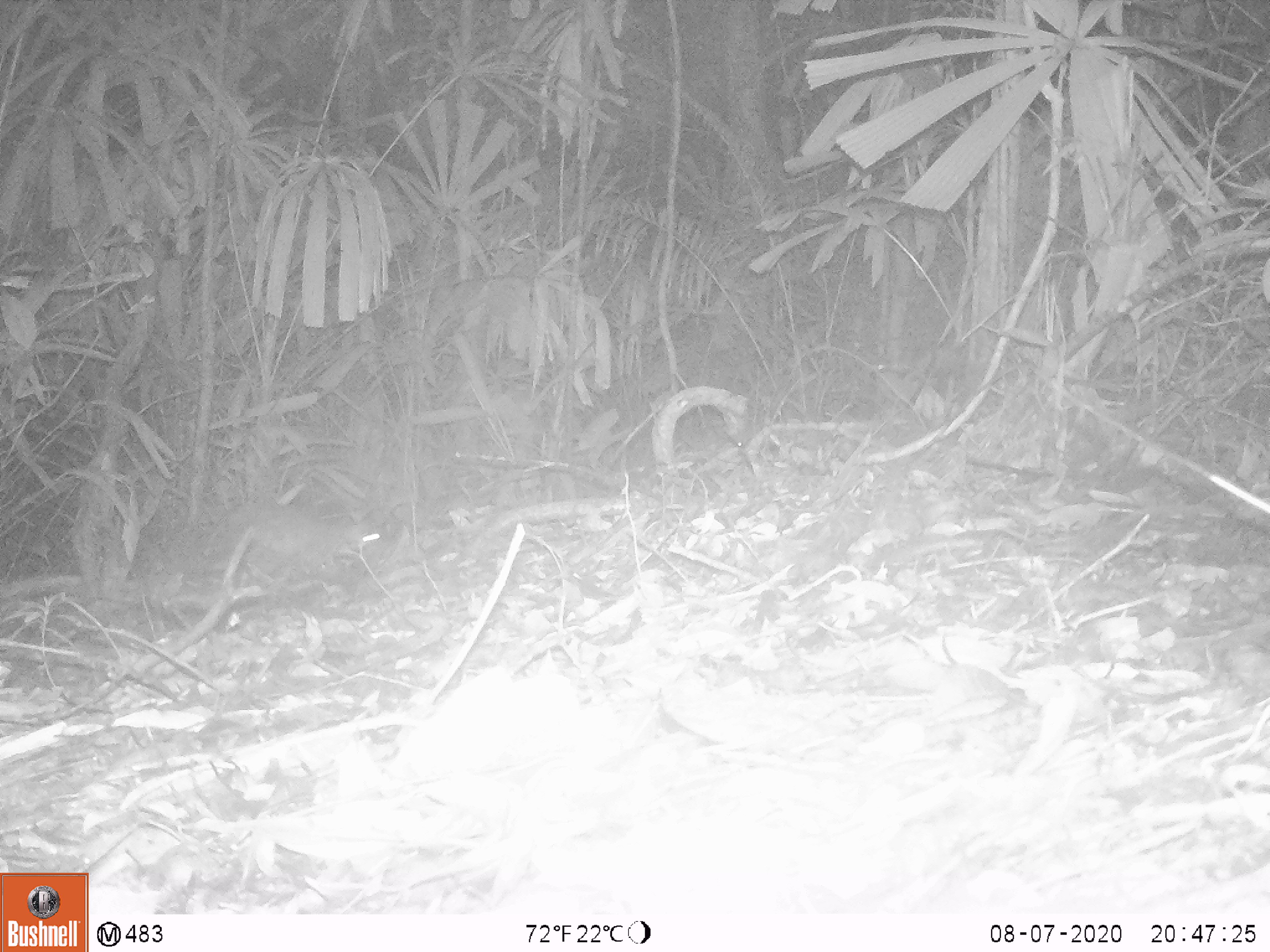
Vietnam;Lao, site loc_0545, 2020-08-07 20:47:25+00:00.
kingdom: Animalia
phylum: Chordata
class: Mammalia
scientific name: Mammalia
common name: mammal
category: unidentified small mammal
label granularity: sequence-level